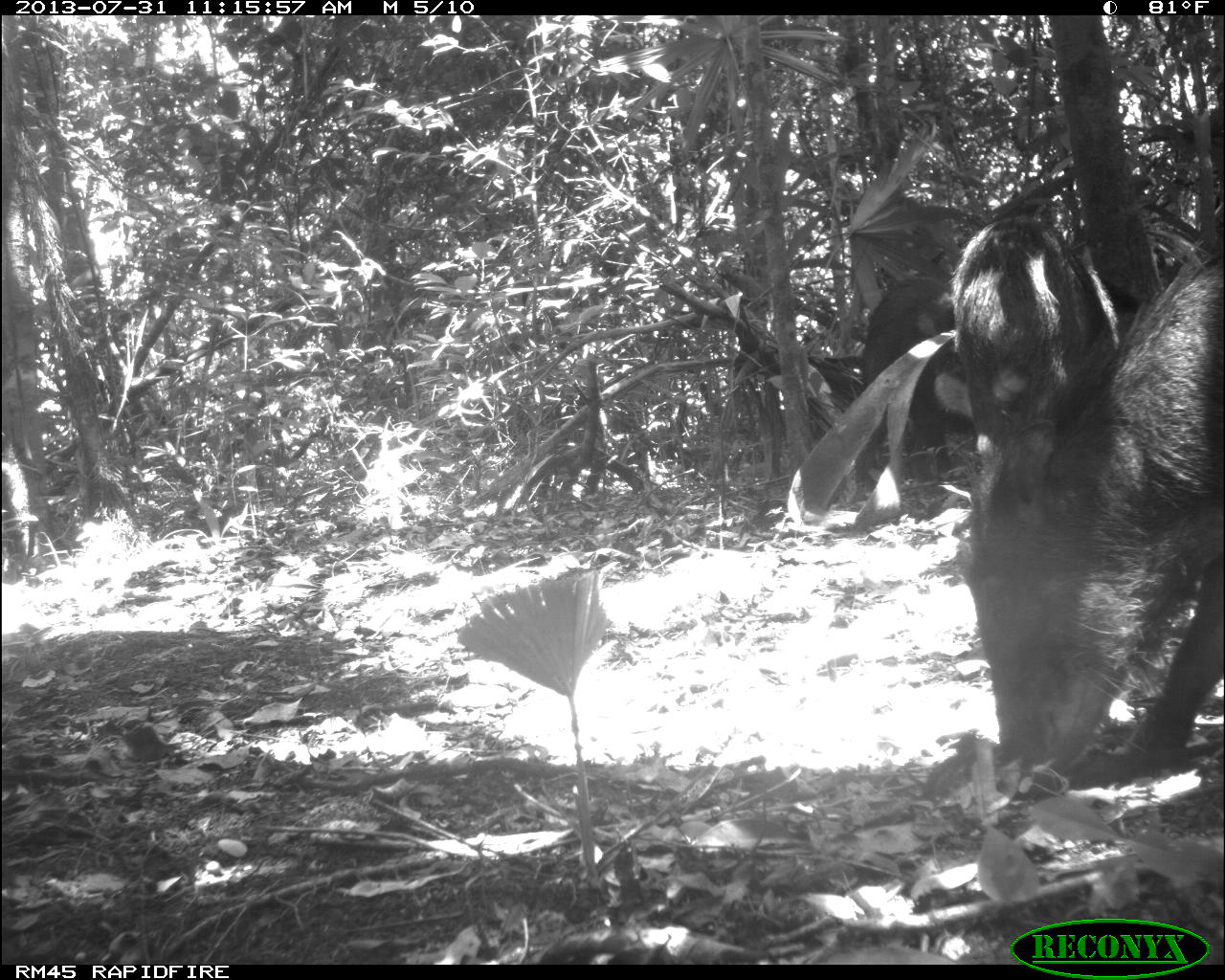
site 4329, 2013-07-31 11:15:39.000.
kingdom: Animalia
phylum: Chordata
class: Mammalia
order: Artiodactyla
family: Tayassuidae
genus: Tayassu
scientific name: Tayassu pecari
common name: white-lipped peccary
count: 10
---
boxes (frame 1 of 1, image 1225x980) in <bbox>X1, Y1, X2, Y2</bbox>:
tayassu pecari: <bbox>946, 214, 1225, 799</bbox>; <bbox>956, 184, 1118, 495</bbox>; <bbox>853, 239, 974, 499</bbox>